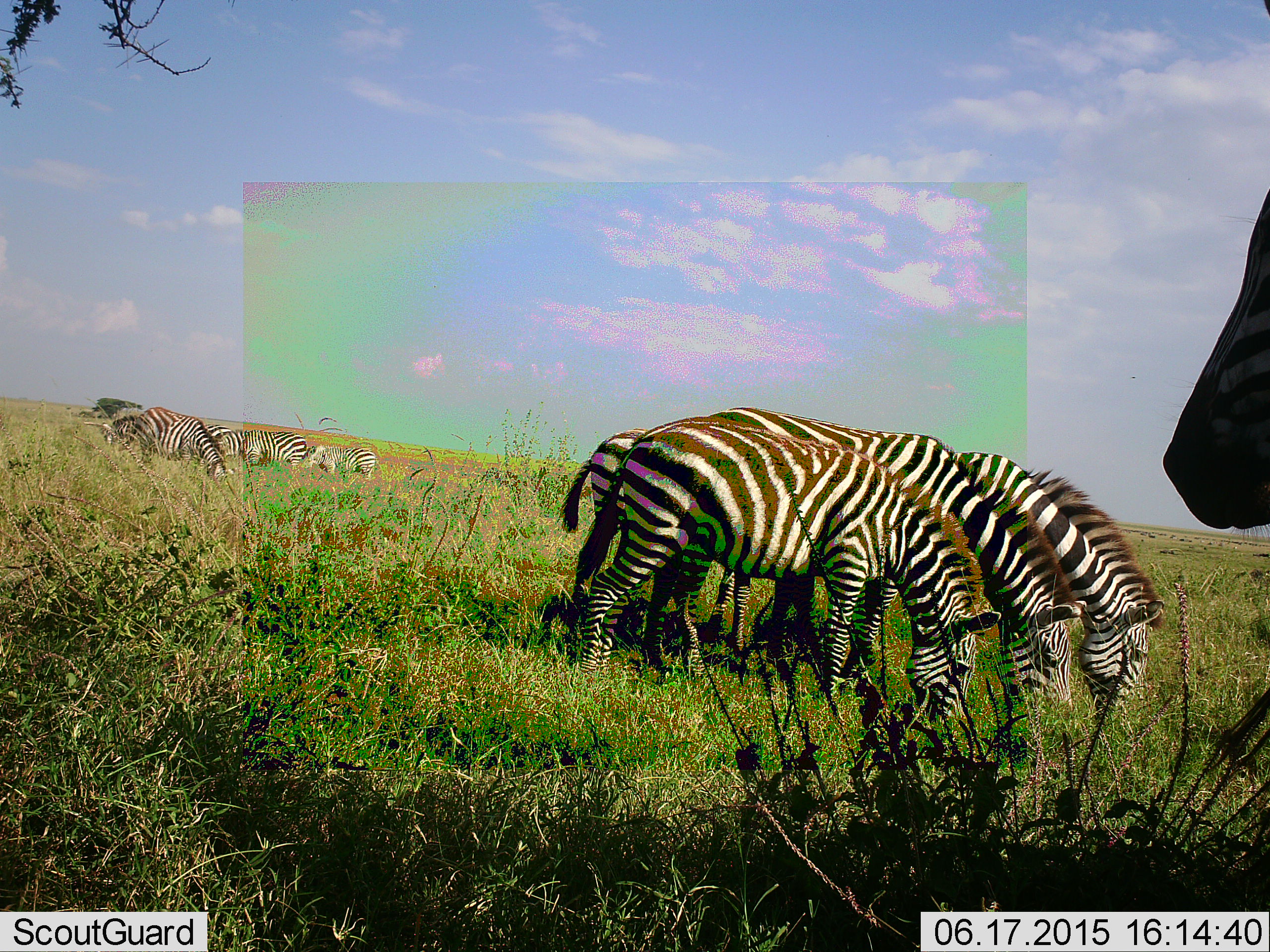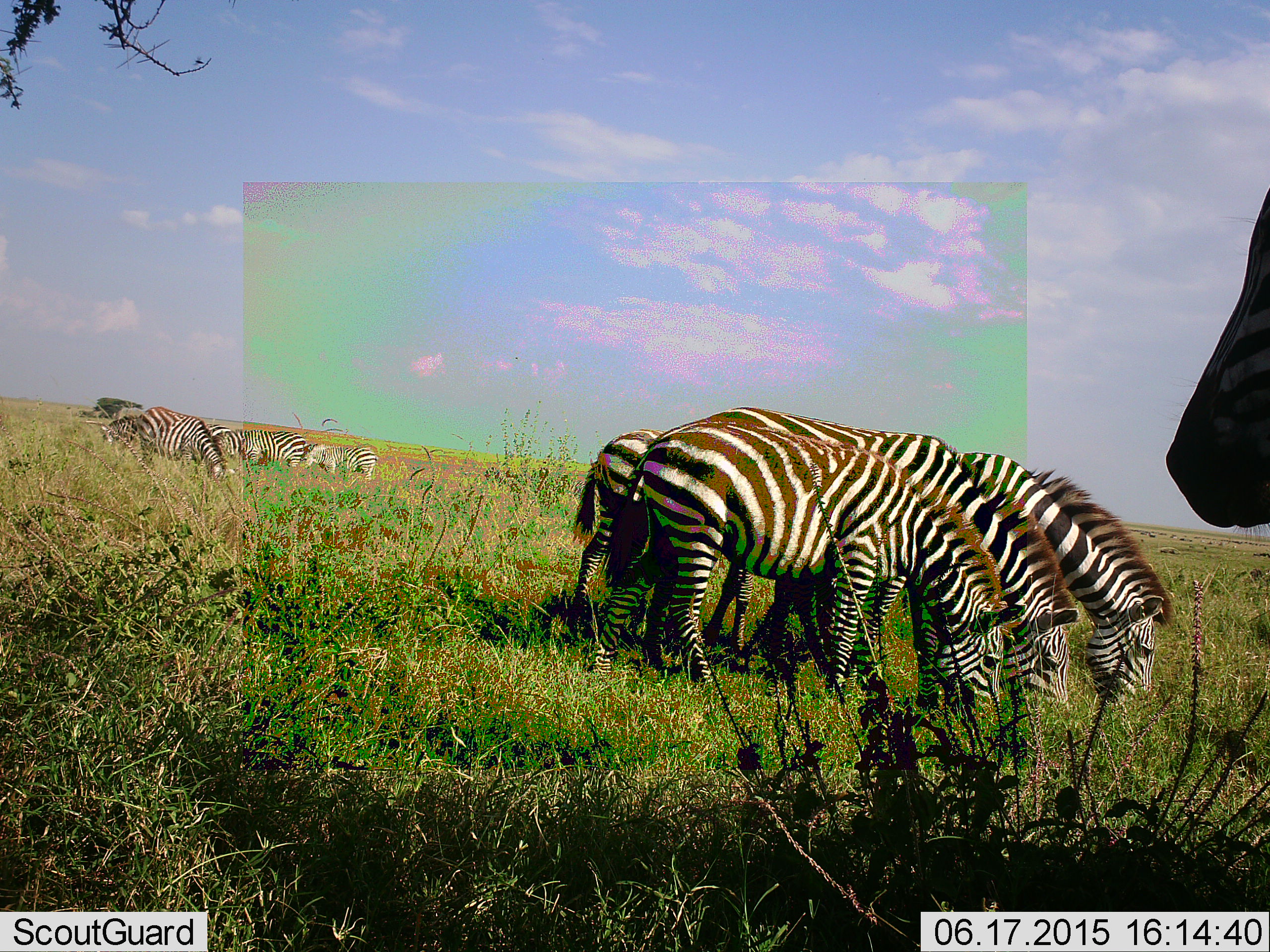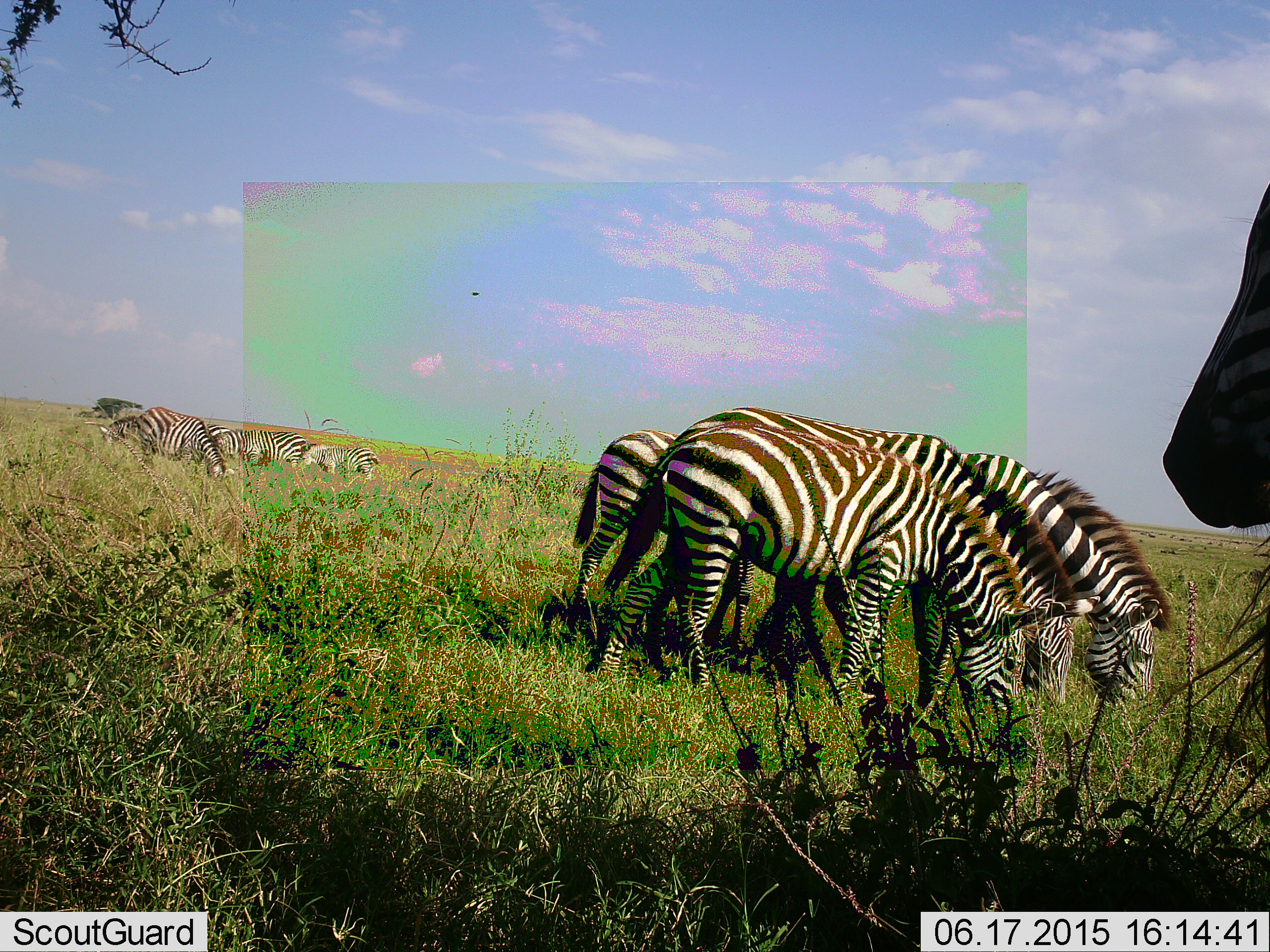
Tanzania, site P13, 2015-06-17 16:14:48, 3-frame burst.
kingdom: Animalia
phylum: Chordata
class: Mammalia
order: Perissodactyla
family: Equidae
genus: Equus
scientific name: Equus quagga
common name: plains zebra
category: zebra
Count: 9.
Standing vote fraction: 40%.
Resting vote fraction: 0%.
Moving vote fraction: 0%.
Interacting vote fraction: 0%.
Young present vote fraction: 0%.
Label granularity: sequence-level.